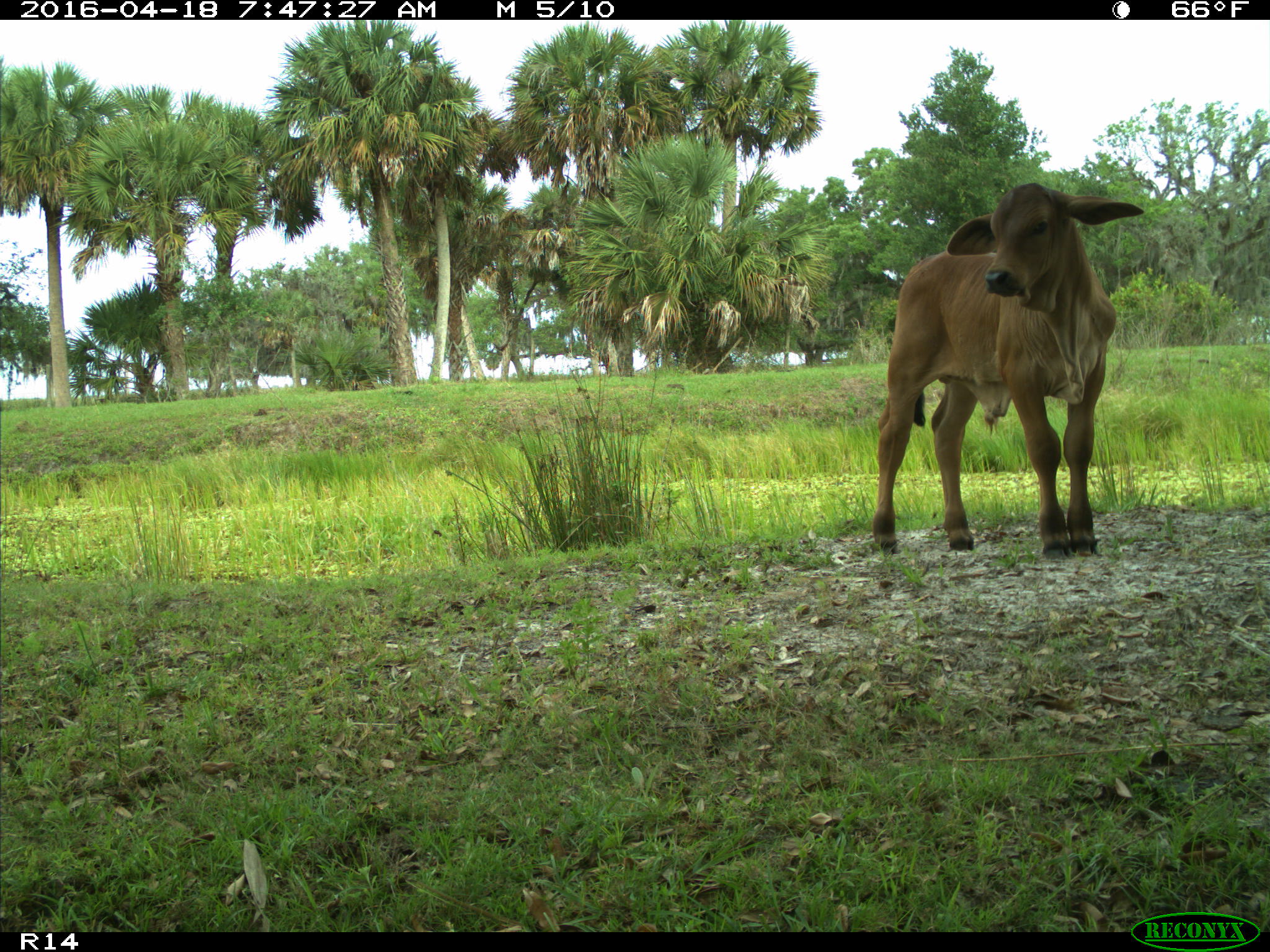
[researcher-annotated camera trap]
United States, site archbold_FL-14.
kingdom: Animalia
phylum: Chordata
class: Mammalia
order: Artiodactyla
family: Bovidae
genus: Bos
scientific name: Bos taurus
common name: domestic cow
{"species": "Bos taurus (domestic cow)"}